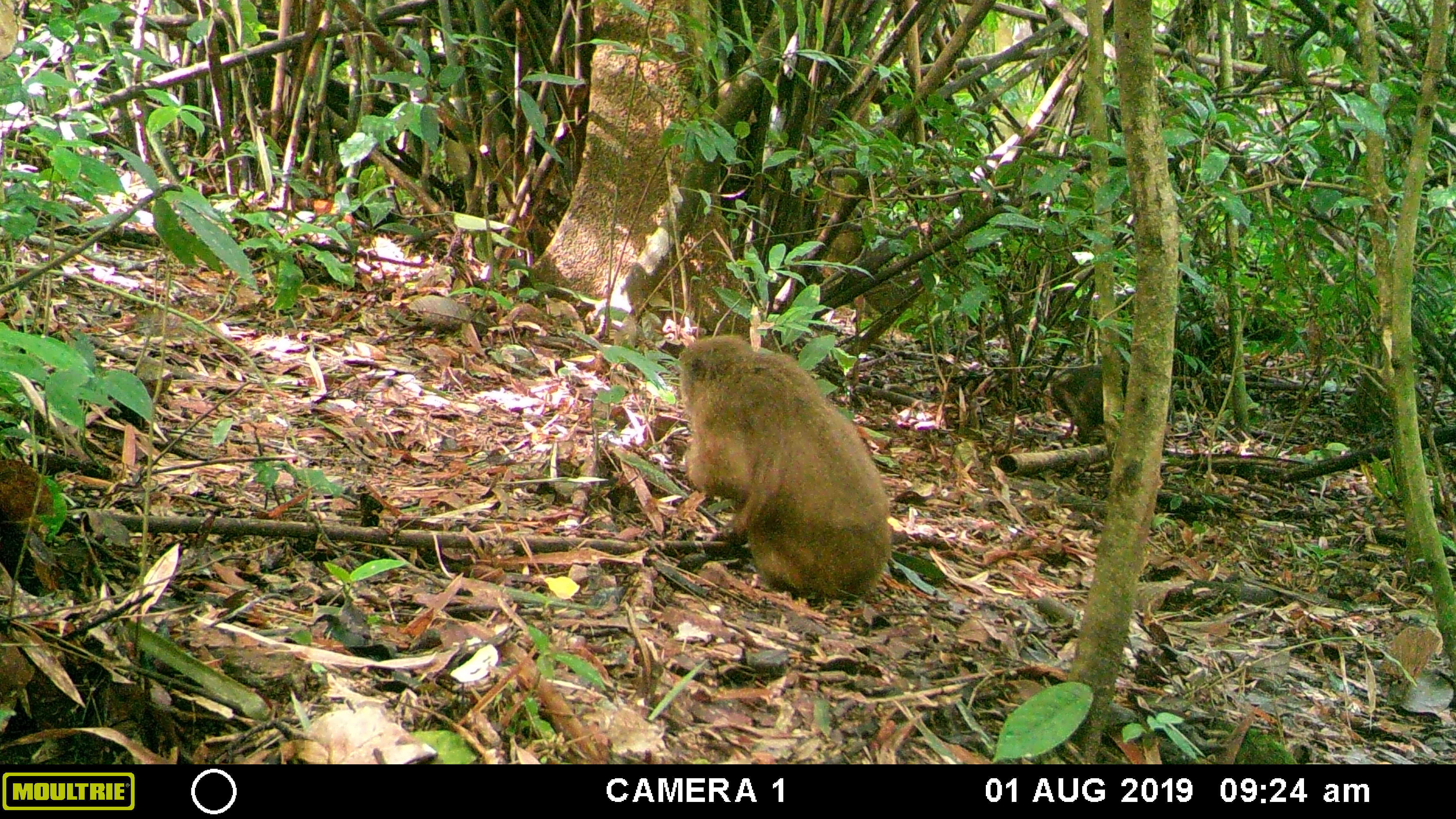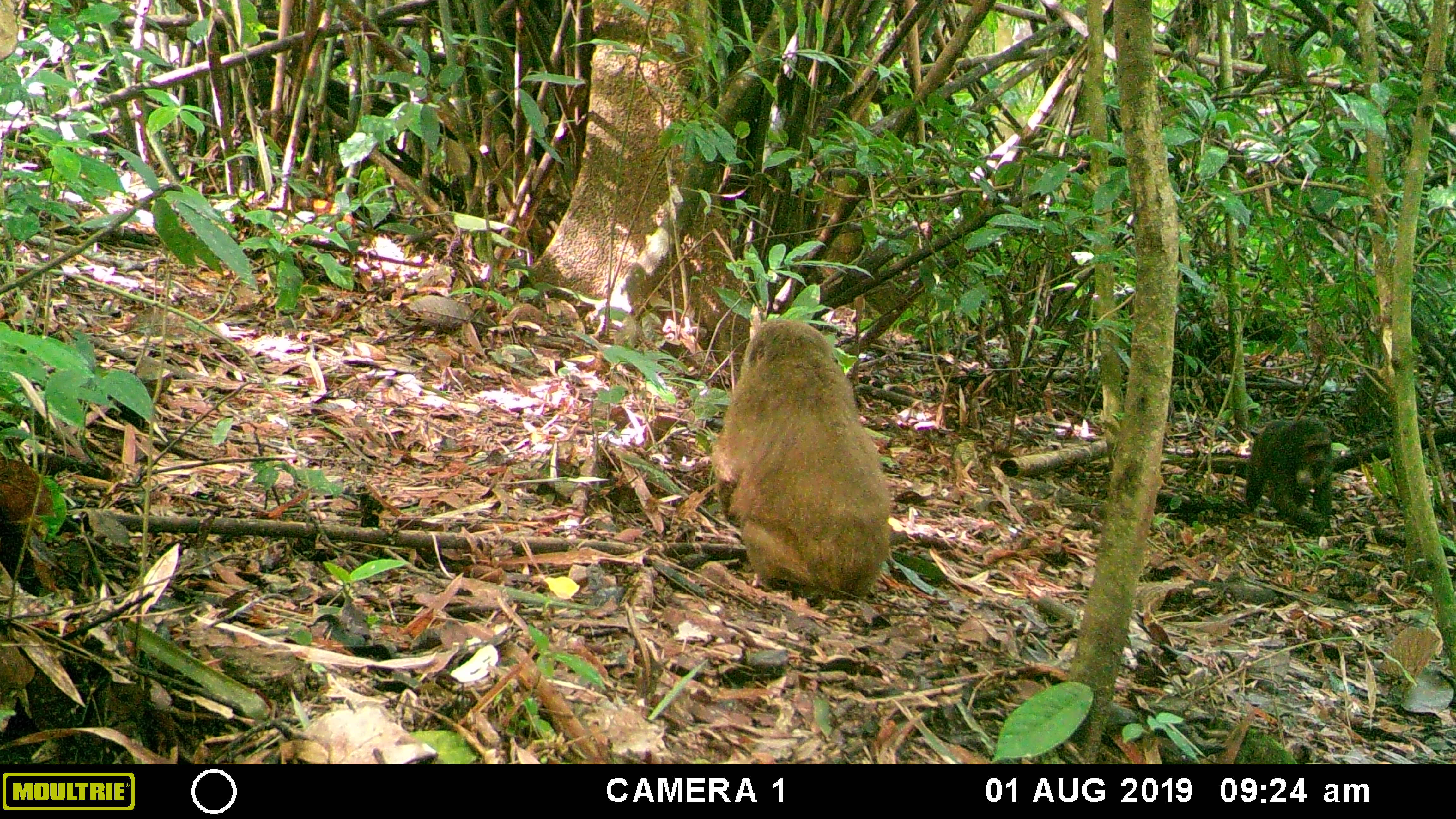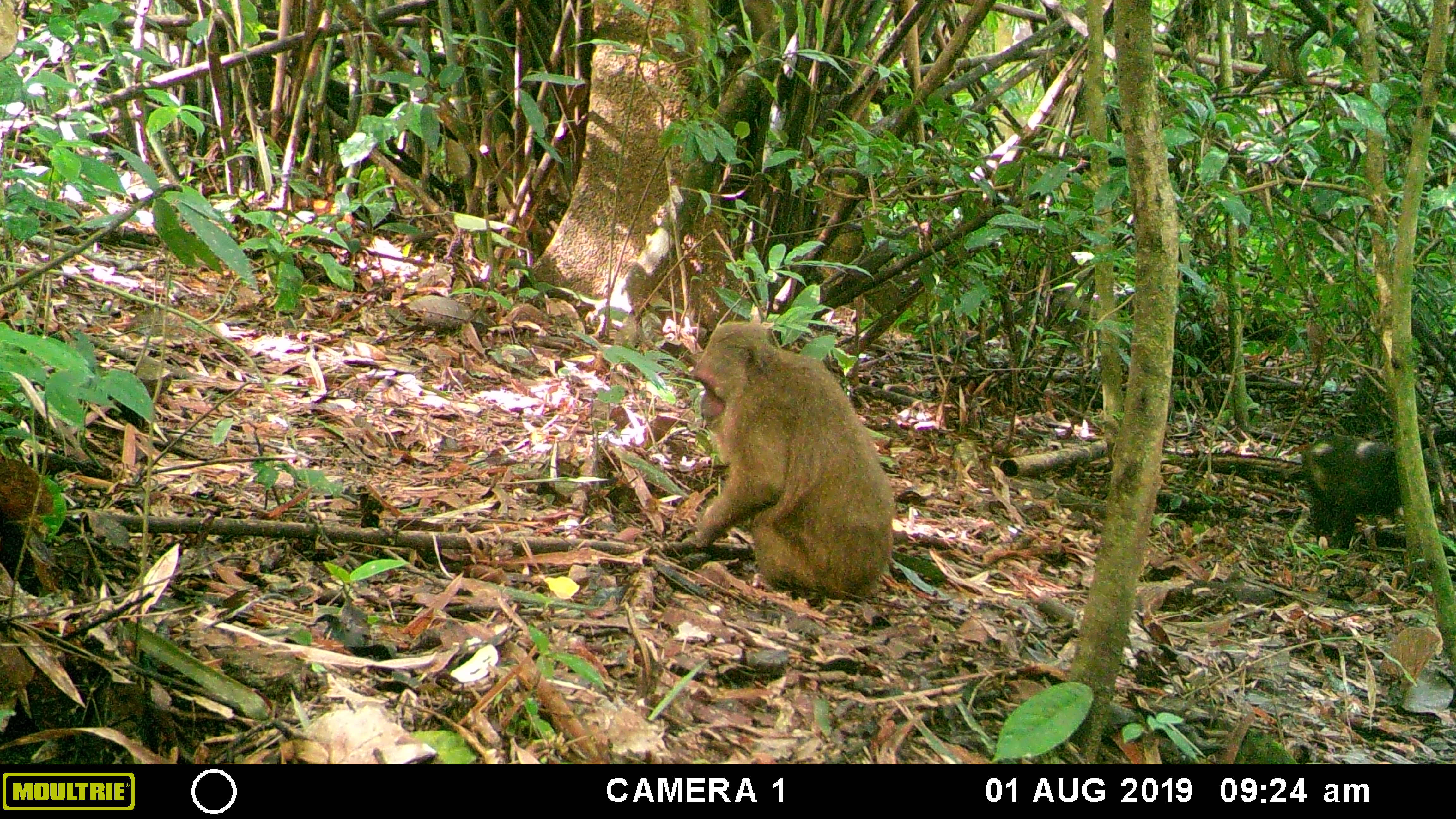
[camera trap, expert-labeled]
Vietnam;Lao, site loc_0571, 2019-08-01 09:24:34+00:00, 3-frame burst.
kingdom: Animalia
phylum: Chordata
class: Mammalia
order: Primates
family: Cercopithecidae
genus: Macaca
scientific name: Macaca arctoides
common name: stump-tailed macaque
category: stump tailed macaque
Stump tailed macaque (stump-tailed macaque) (Macaca arctoides). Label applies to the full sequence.